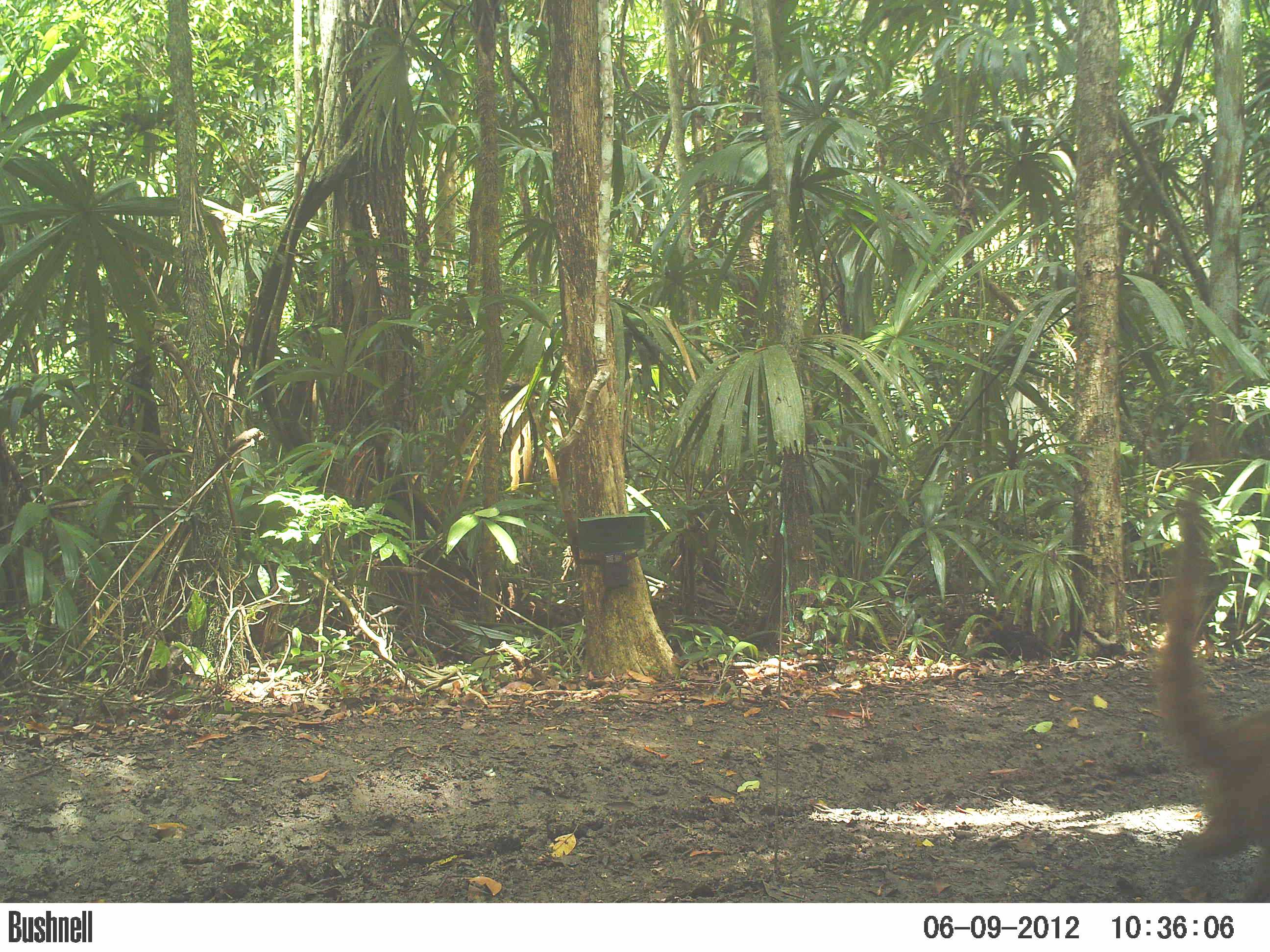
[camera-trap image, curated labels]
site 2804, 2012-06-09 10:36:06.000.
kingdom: Animalia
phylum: Chordata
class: Mammalia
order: Carnivora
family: Procyonidae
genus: Nasua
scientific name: Nasua narica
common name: white-nosed coati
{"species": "Nasua narica (white-nosed coati)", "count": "1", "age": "adult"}